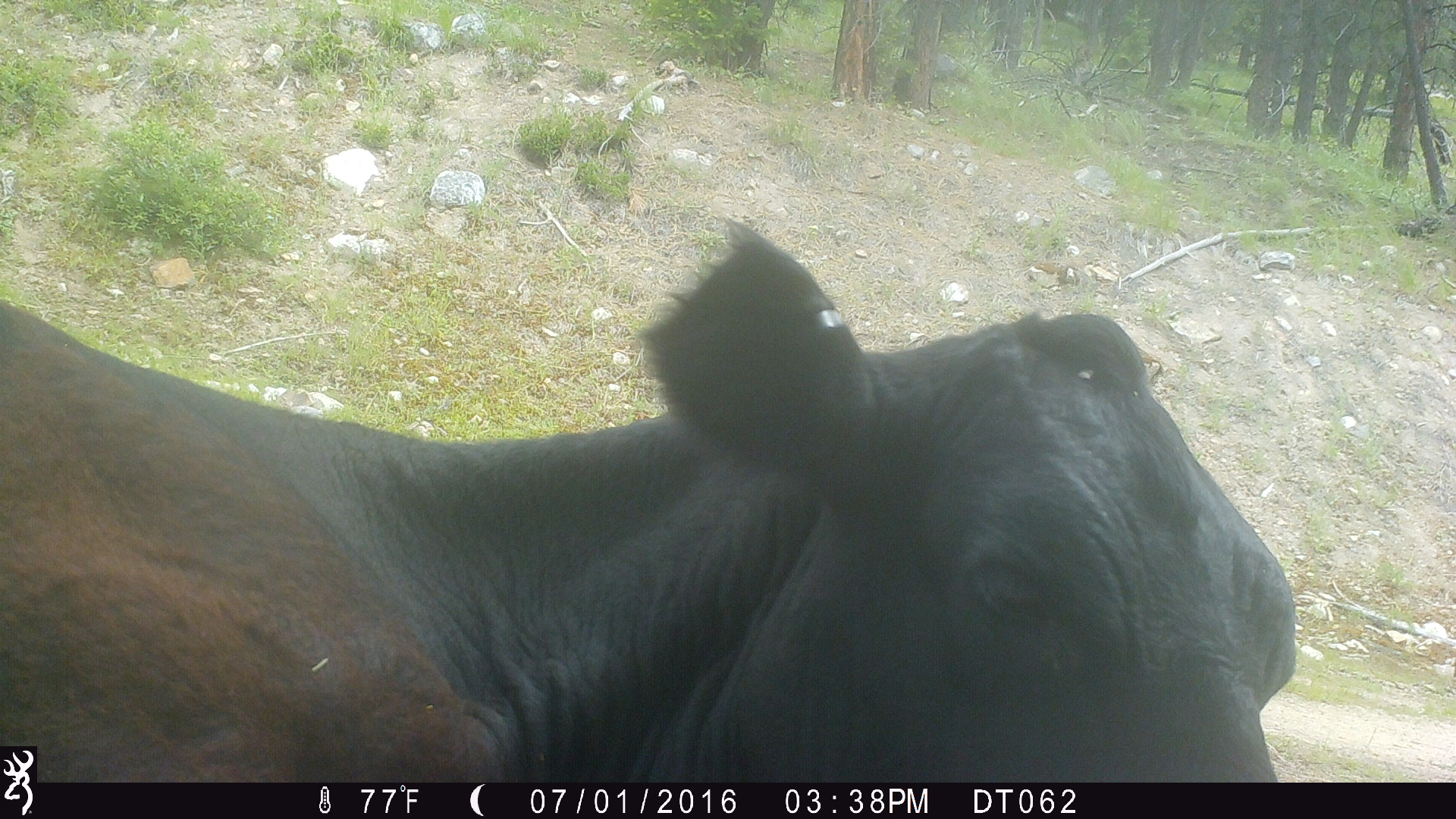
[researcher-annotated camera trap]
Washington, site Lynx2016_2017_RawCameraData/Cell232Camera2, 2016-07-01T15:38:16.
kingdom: Animalia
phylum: Chordata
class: Mammalia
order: Artiodactyla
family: Bovidae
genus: Bos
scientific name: Bos taurus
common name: domestic cattle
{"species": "domestic cattle (Bos taurus)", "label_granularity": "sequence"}